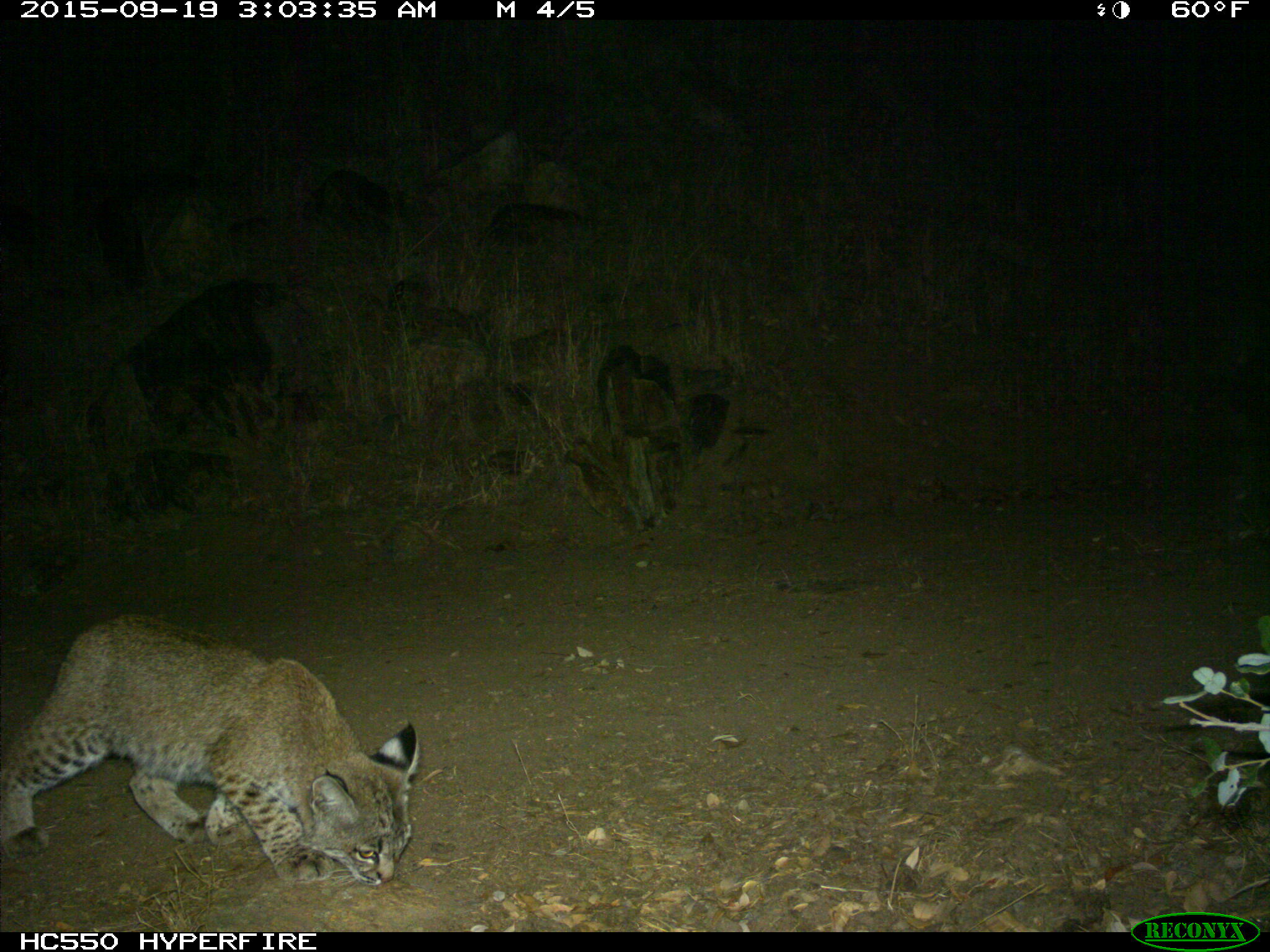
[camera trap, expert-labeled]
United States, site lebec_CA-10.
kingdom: Animalia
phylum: Chordata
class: Mammalia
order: Carnivora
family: Felidae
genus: Lynx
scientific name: Lynx rufus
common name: bobcat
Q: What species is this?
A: Lynx rufus (bobcat).